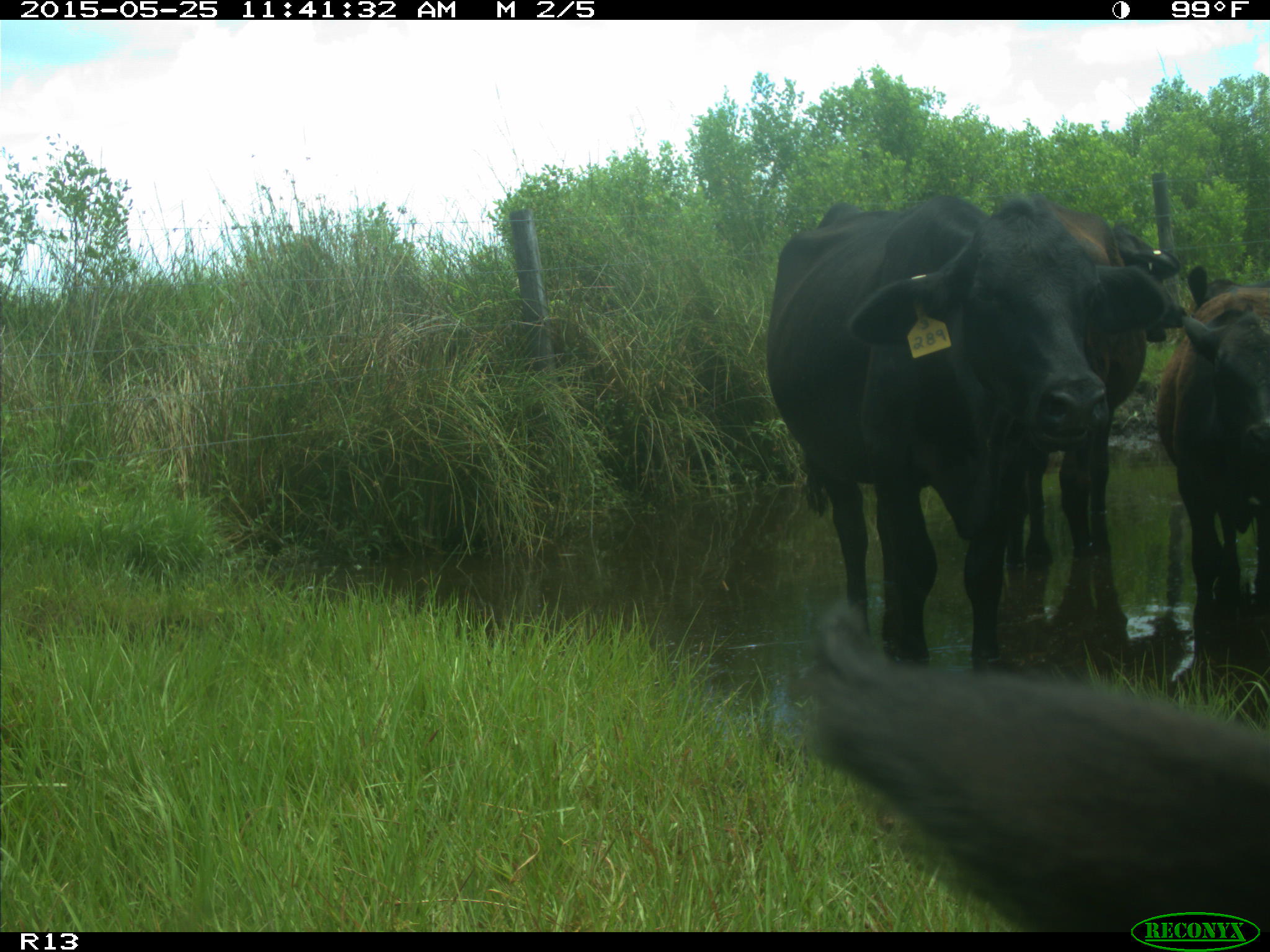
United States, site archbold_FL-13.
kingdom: Animalia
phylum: Chordata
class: Mammalia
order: Artiodactyla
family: Bovidae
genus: Bos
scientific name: Bos taurus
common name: domestic cow